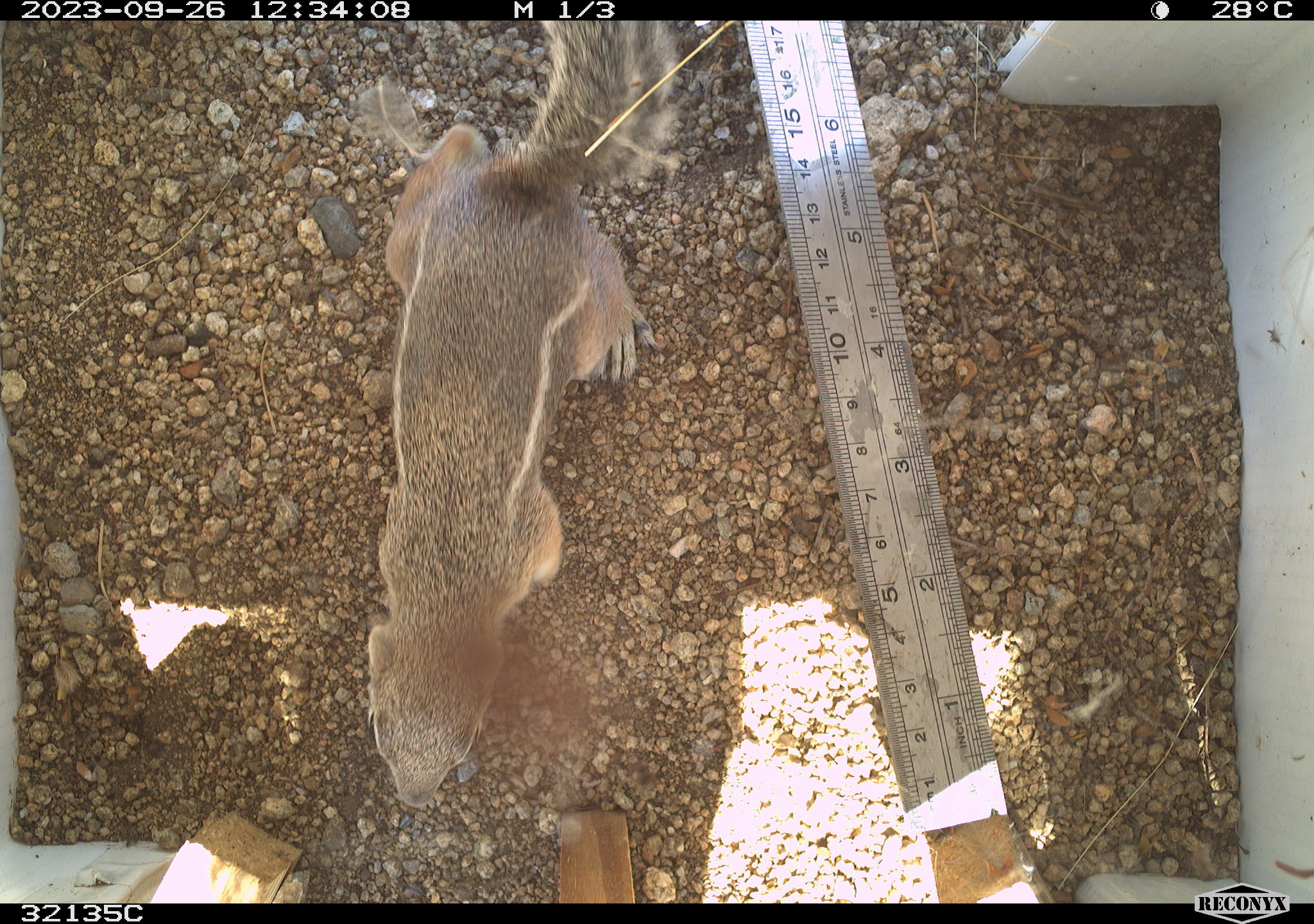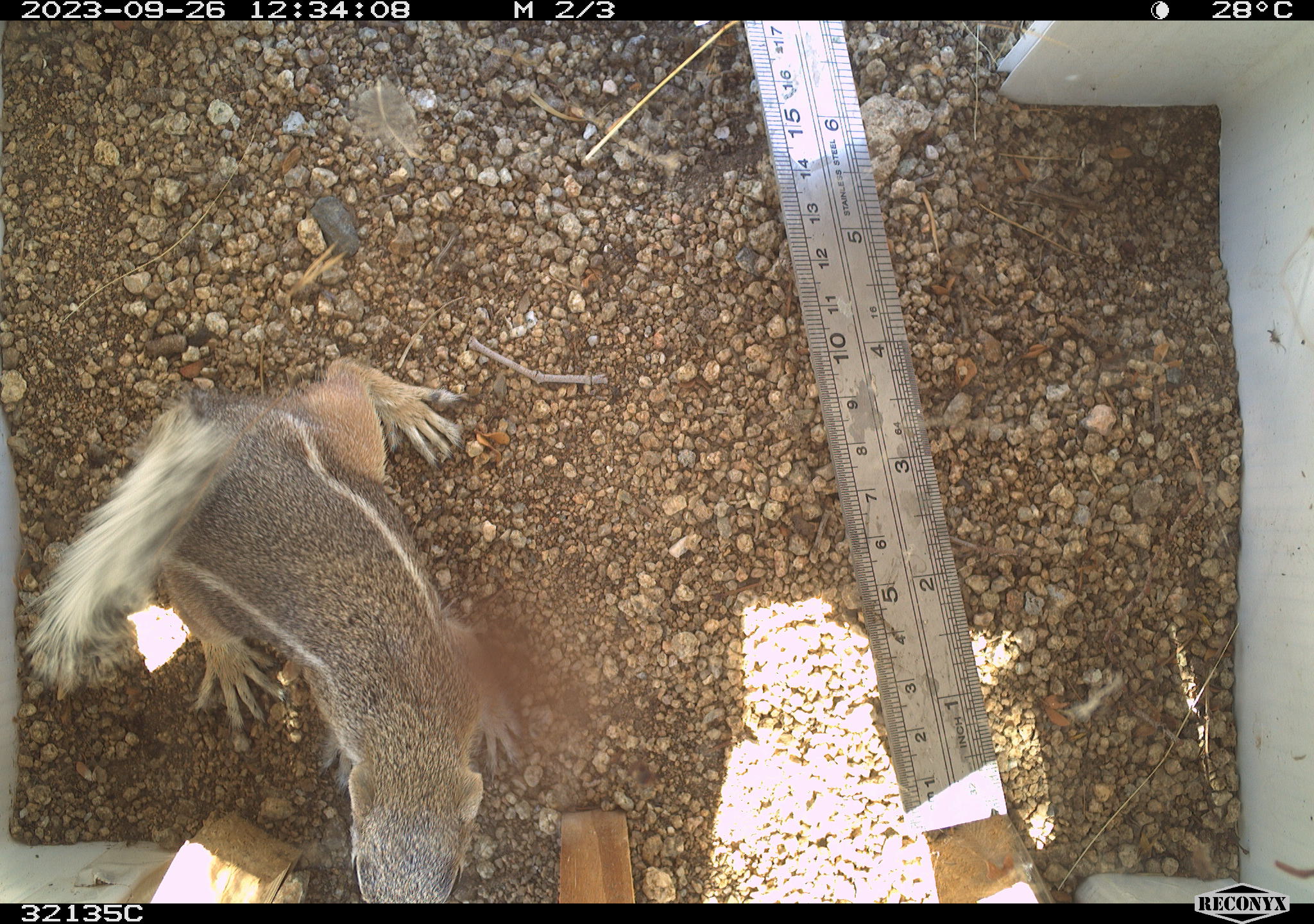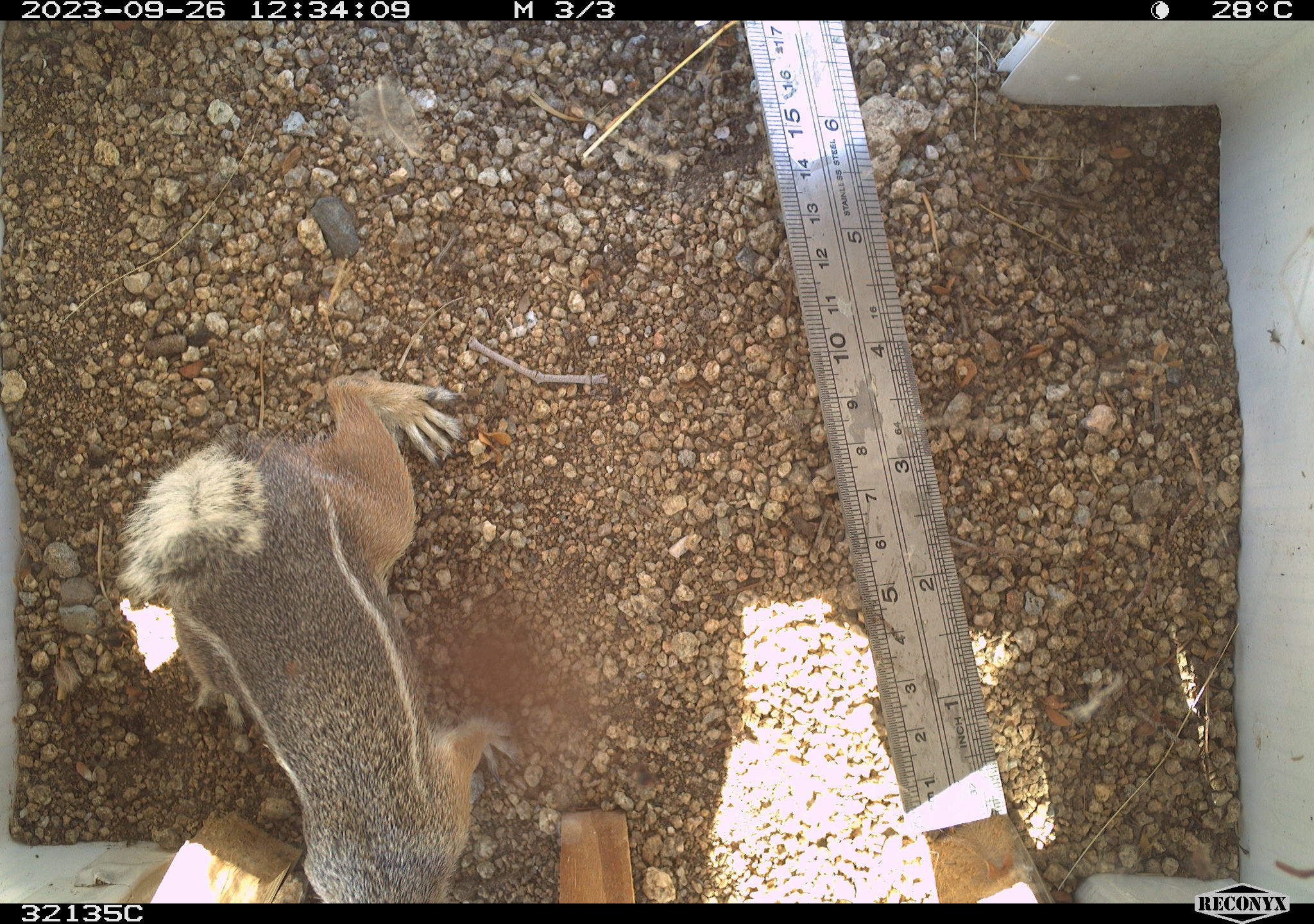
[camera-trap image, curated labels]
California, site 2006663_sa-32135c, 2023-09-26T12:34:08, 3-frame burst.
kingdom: Animalia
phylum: Chordata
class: Mammalia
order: Rodentia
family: Sciuridae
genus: Ammospermophilus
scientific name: Ammospermophilus leucurus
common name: white-tailed antelope squirrel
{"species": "white-tailed antelope squirrel (Ammospermophilus leucurus)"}